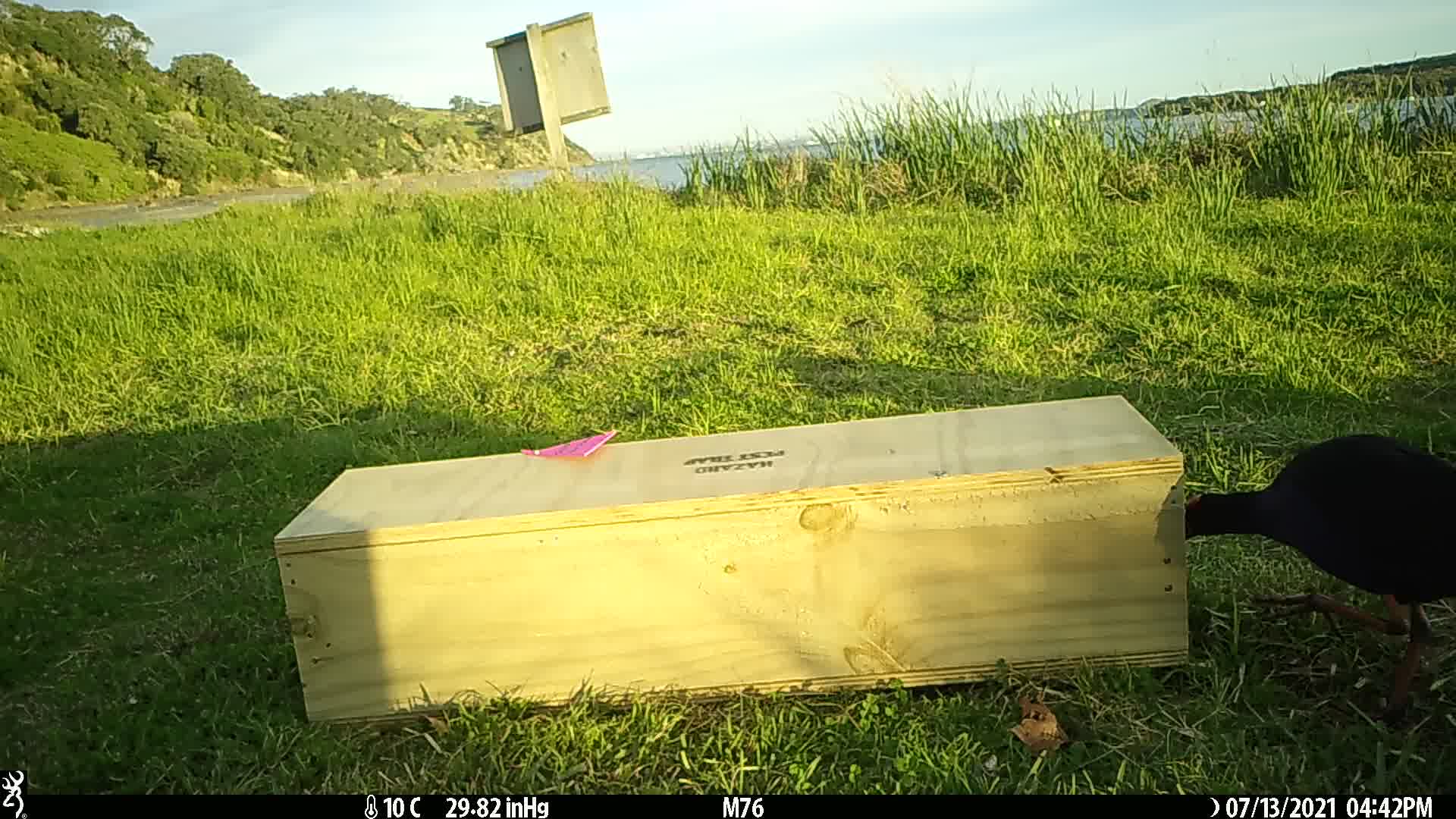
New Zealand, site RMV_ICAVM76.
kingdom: Animalia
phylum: Chordata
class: Aves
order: Gruiformes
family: Rallidae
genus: Porphyrio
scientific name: Porphyrio melanotus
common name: australasian swamphen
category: pukeko